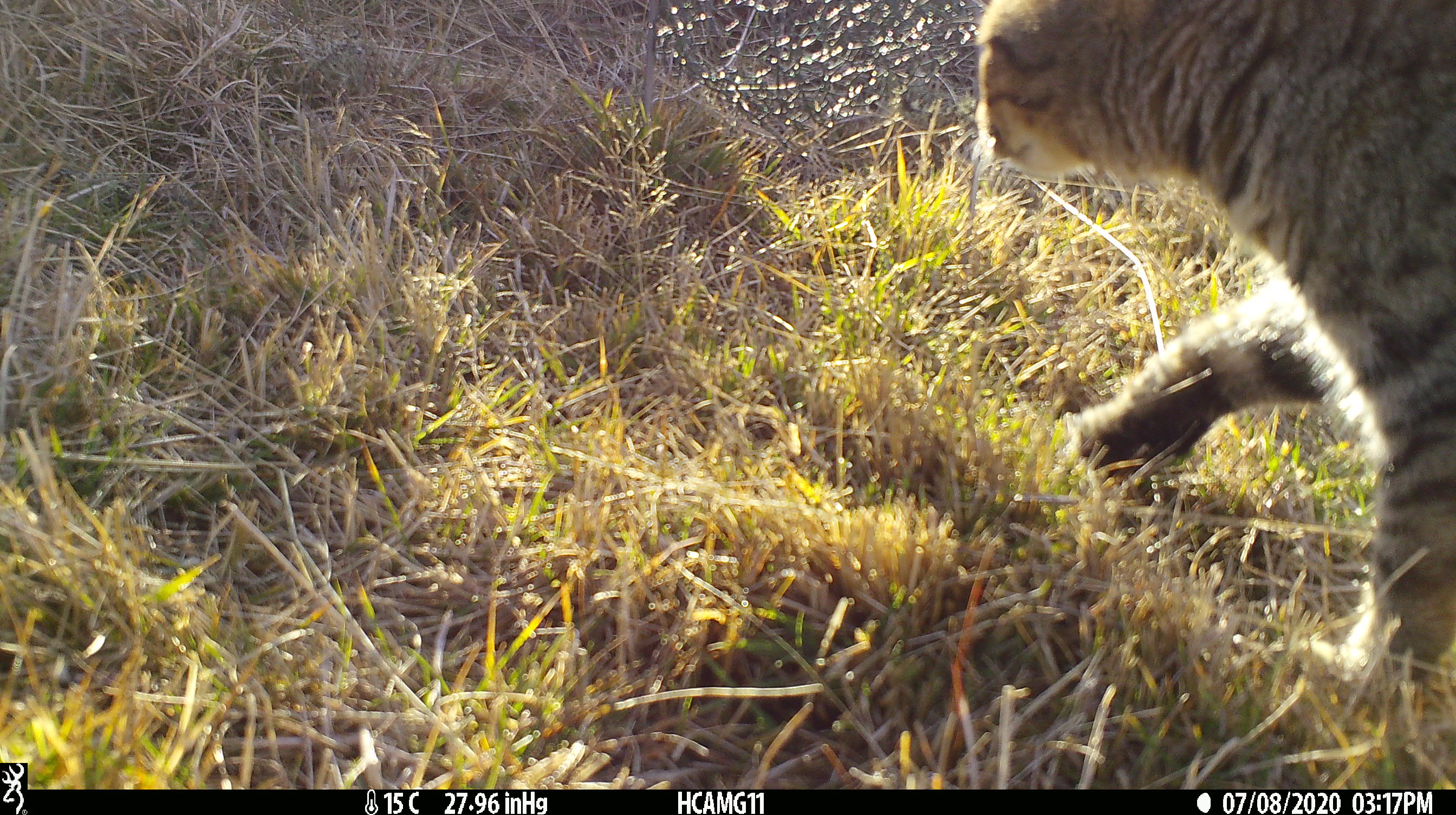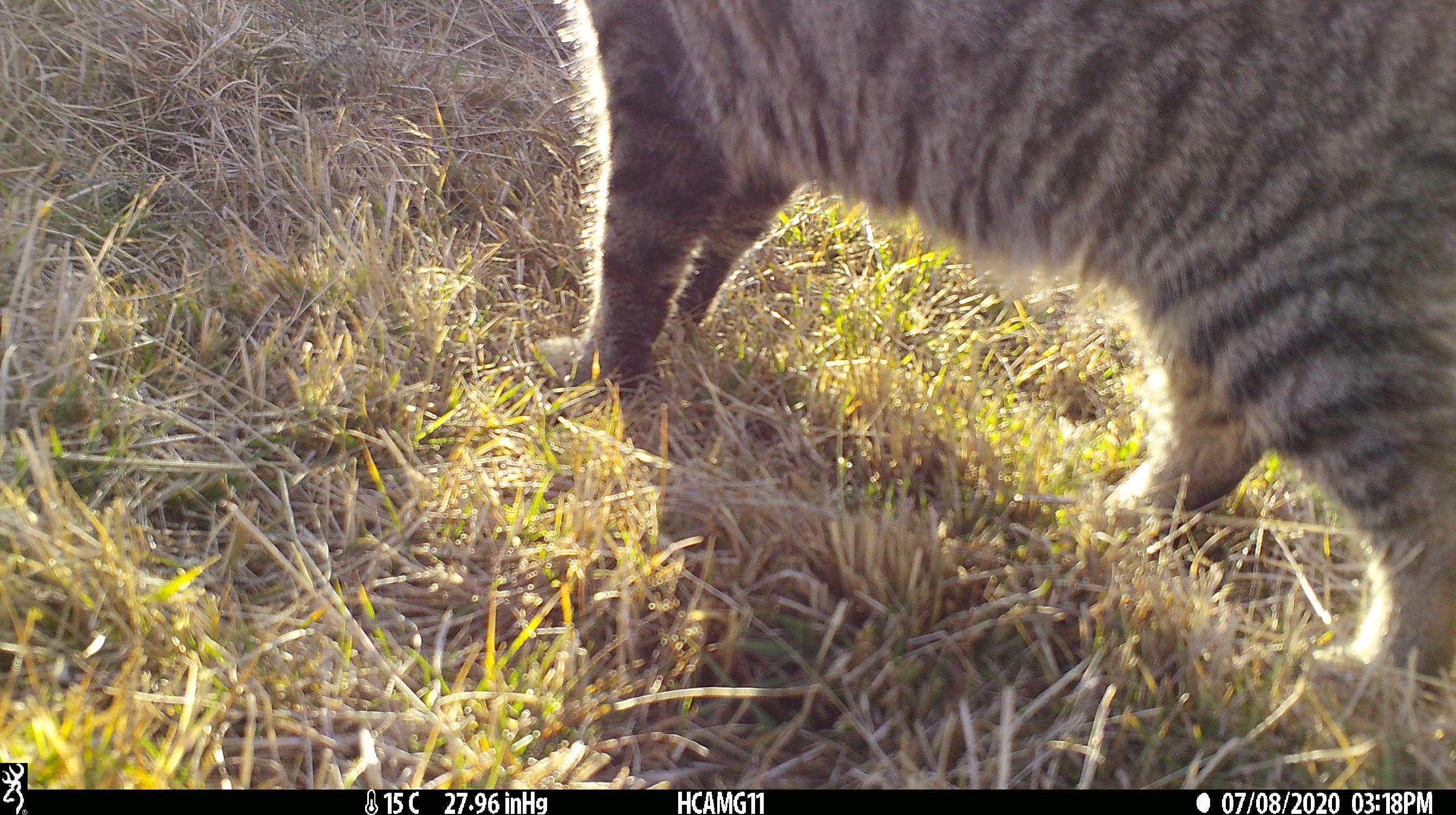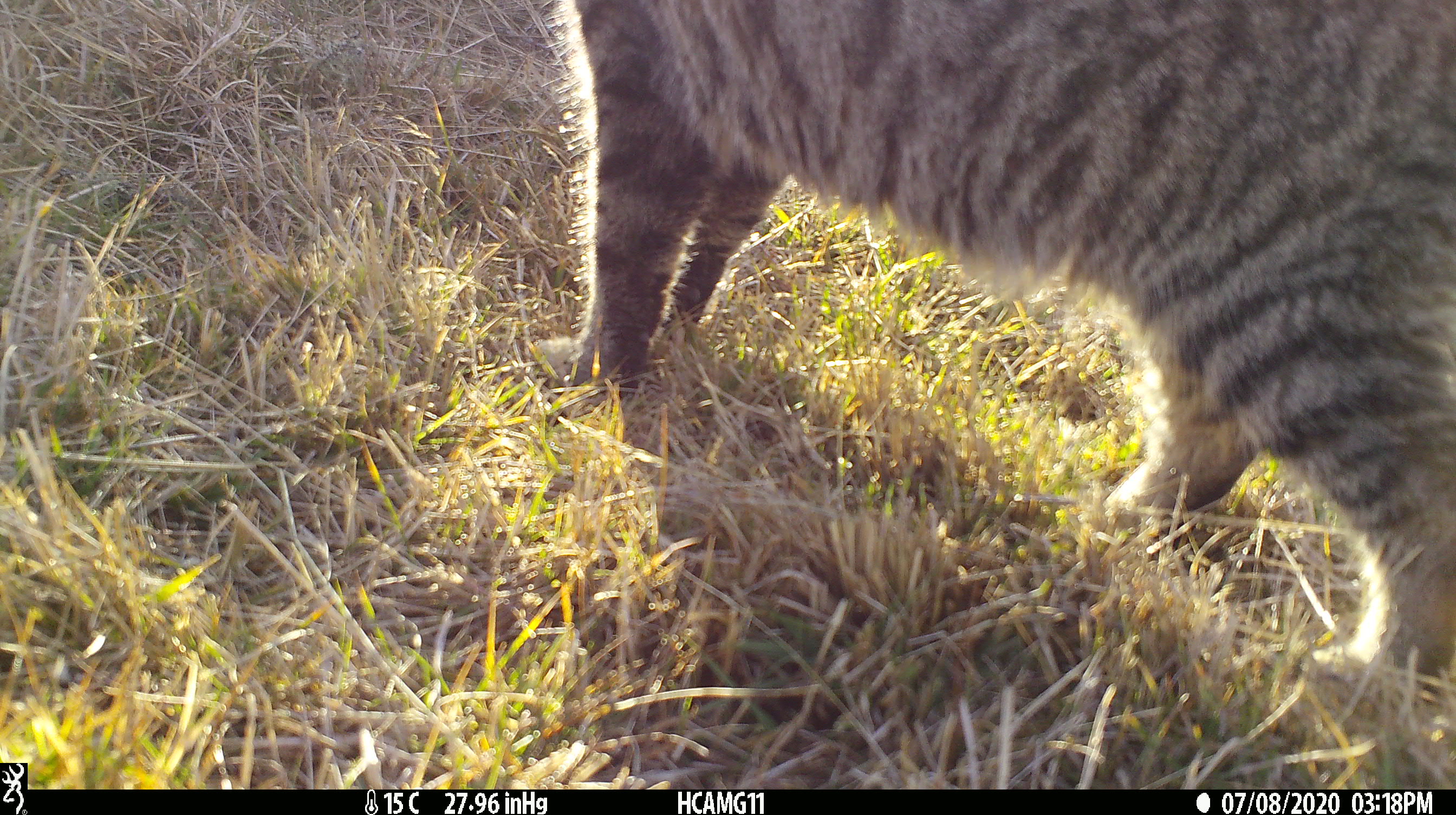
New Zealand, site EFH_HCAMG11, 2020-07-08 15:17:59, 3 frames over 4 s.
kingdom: Animalia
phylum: Chordata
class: Mammalia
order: Carnivora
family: Felidae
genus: Felis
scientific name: Felis catus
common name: domestic cat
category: cat